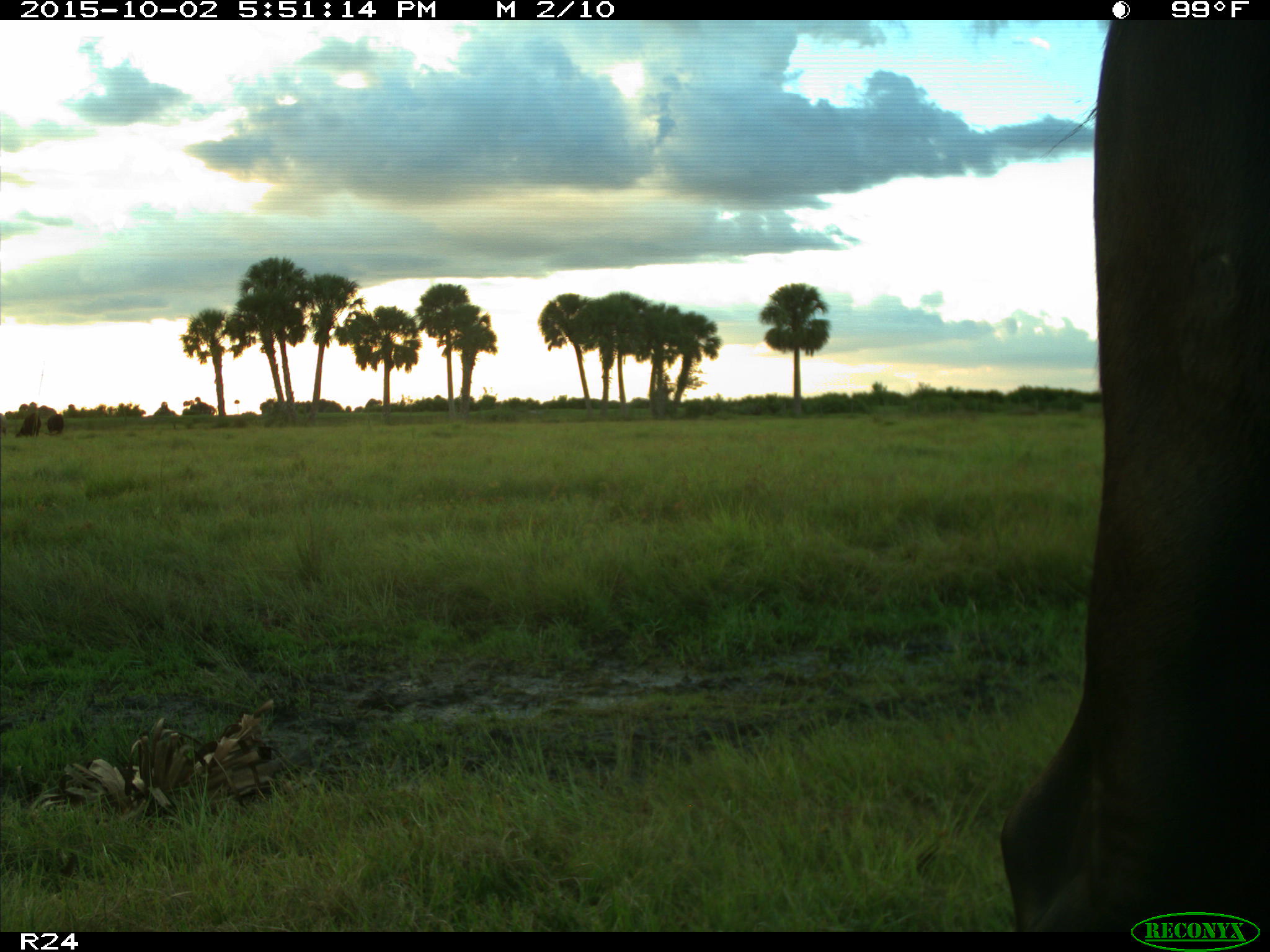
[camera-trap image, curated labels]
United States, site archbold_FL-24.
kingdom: Animalia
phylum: Chordata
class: Mammalia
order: Artiodactyla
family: Bovidae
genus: Bos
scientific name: Bos taurus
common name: domestic cow